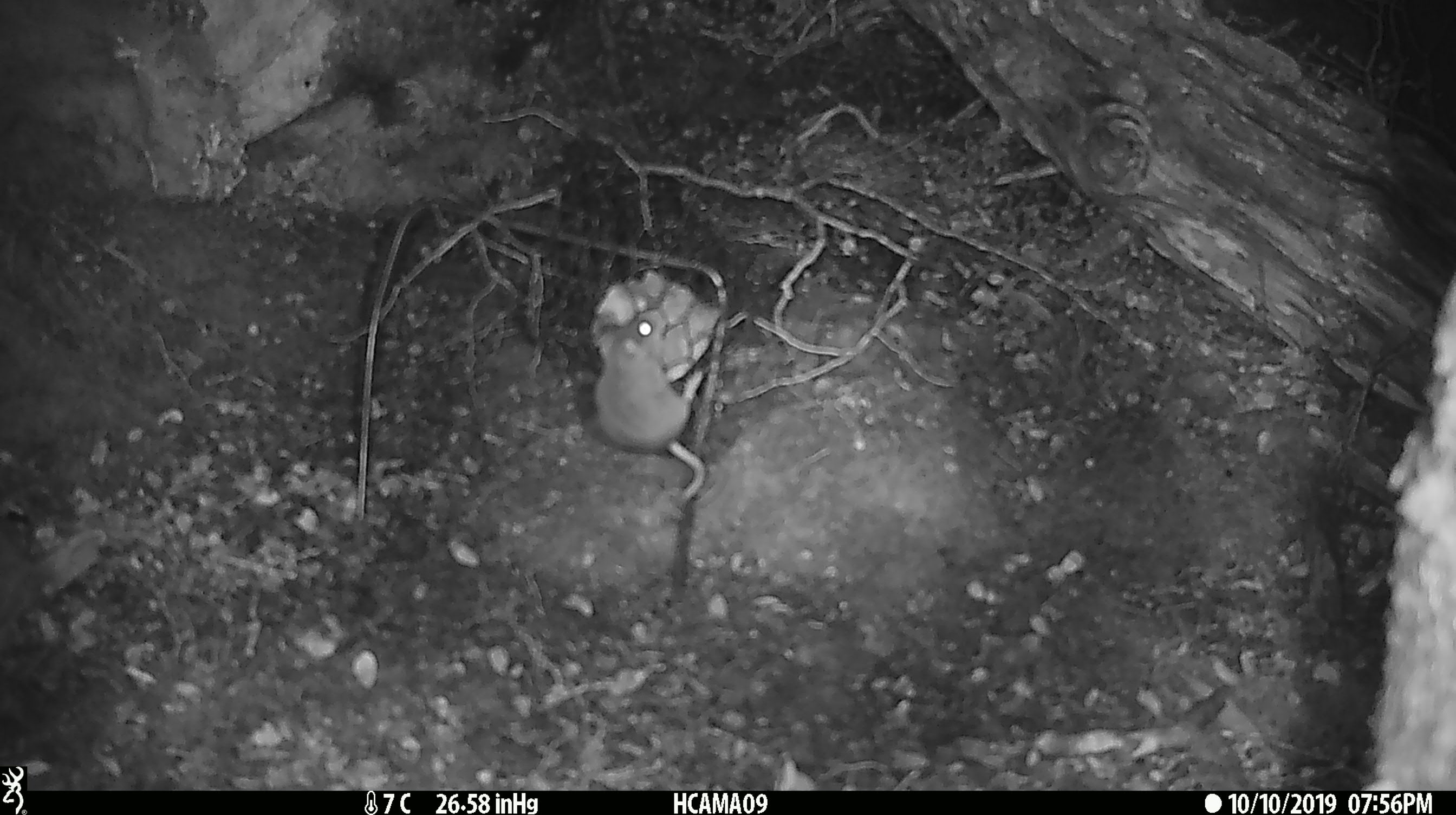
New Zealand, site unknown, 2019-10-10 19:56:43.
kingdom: Animalia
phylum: Chordata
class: Mammalia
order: Rodentia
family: Muridae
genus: Mus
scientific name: Mus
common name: mouse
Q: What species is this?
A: Mouse (Mus).